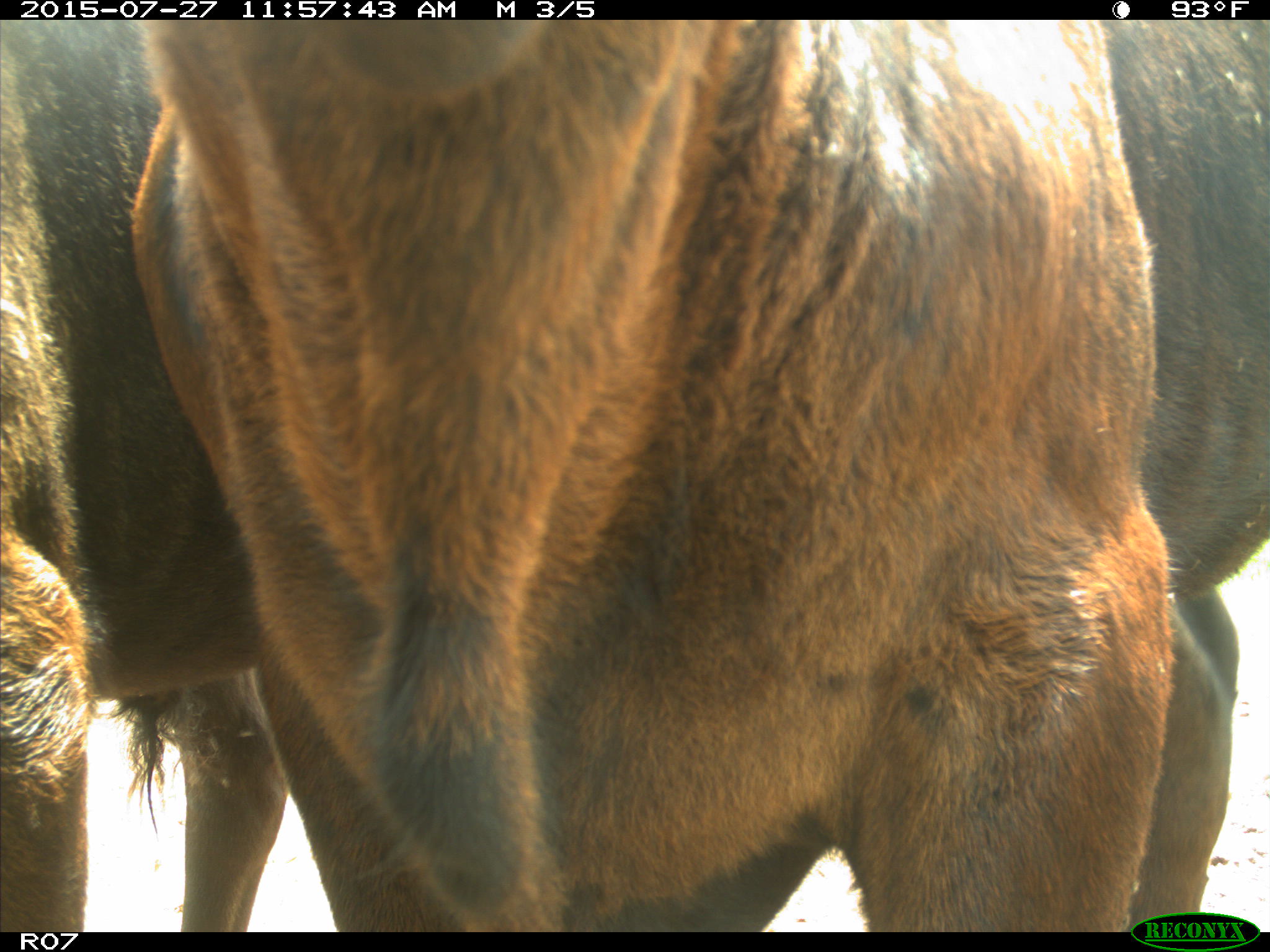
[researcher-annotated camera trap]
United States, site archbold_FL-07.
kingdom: Animalia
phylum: Chordata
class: Mammalia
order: Artiodactyla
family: Bovidae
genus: Bos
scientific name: Bos taurus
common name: domestic cow